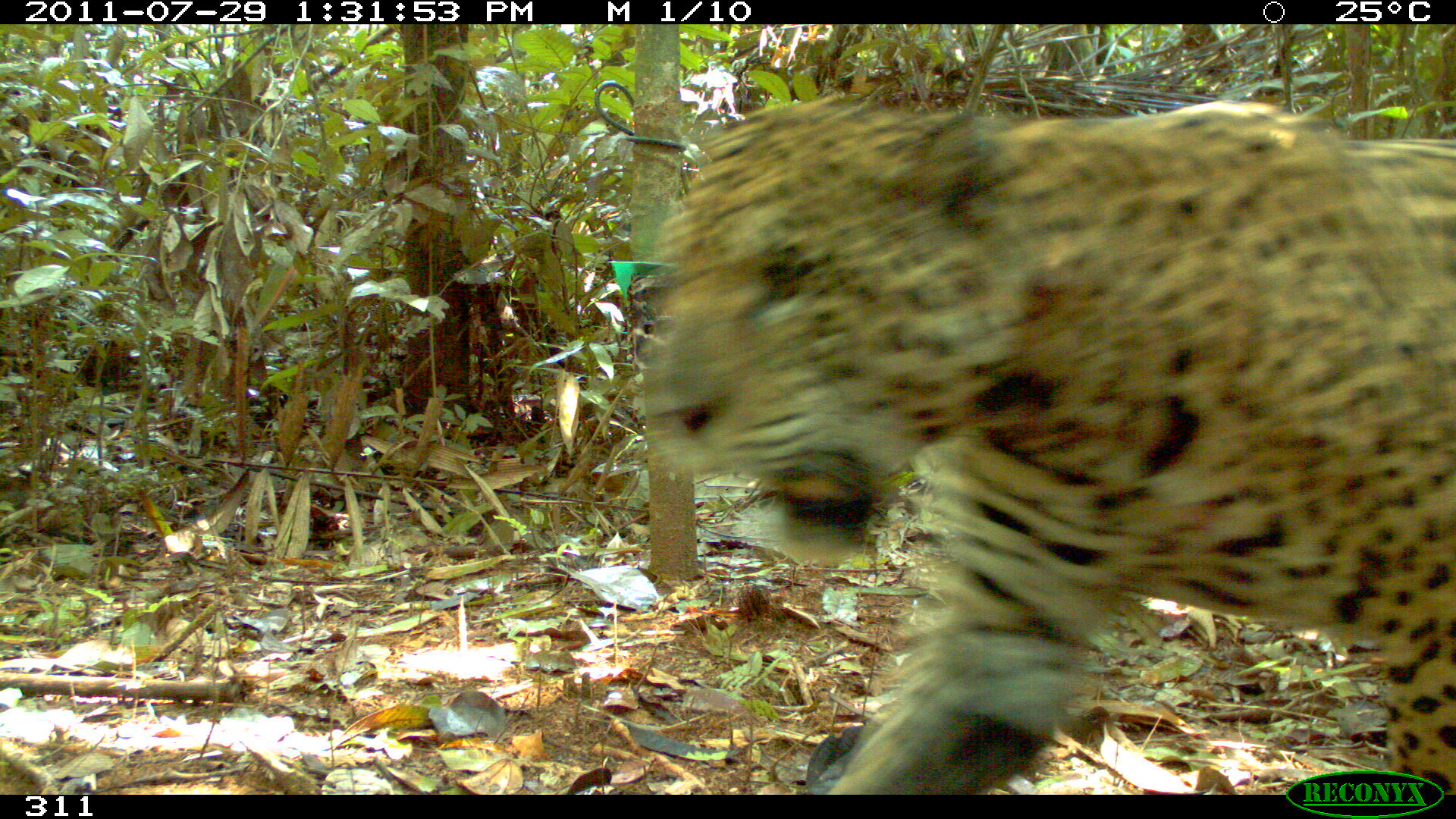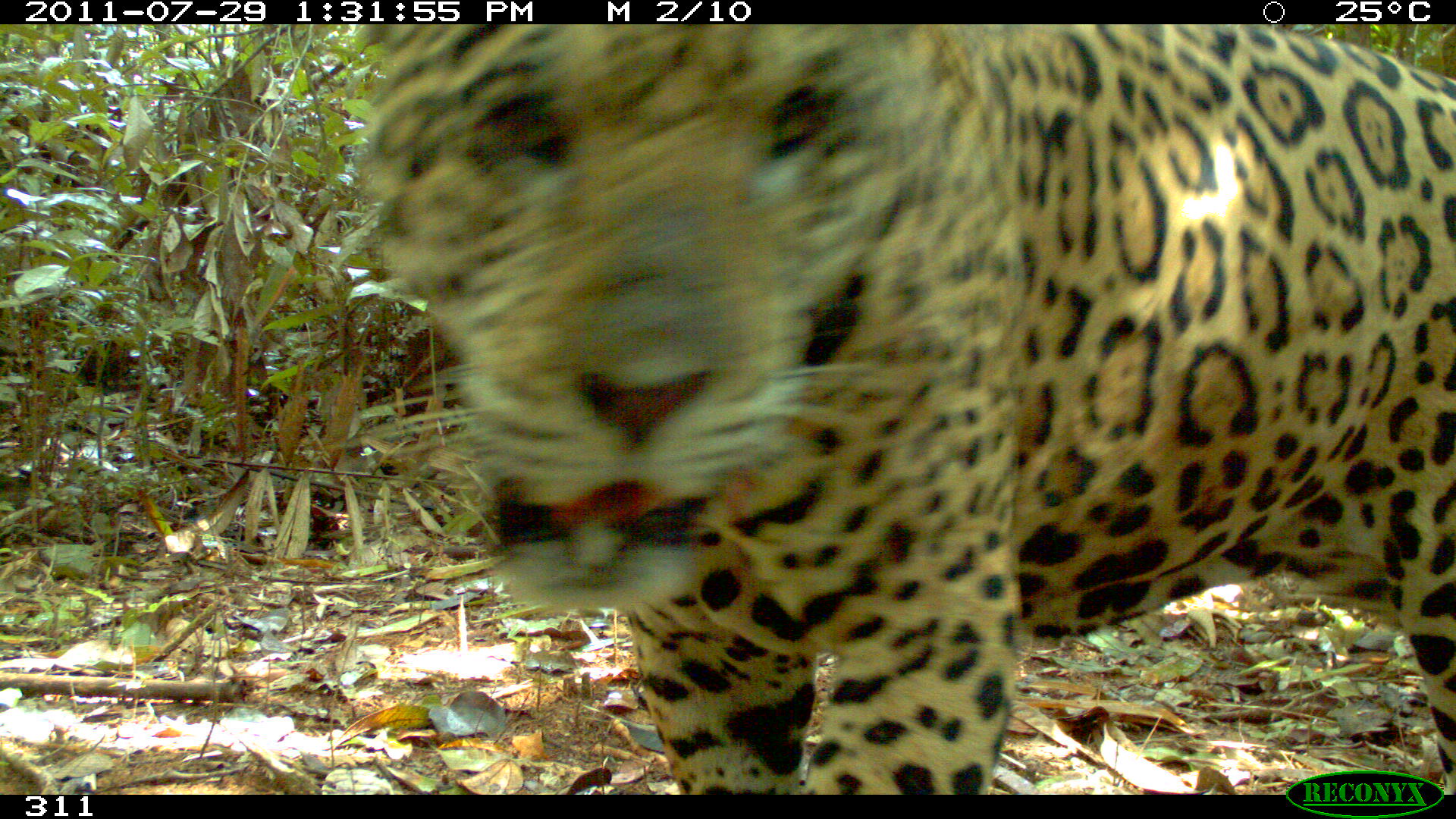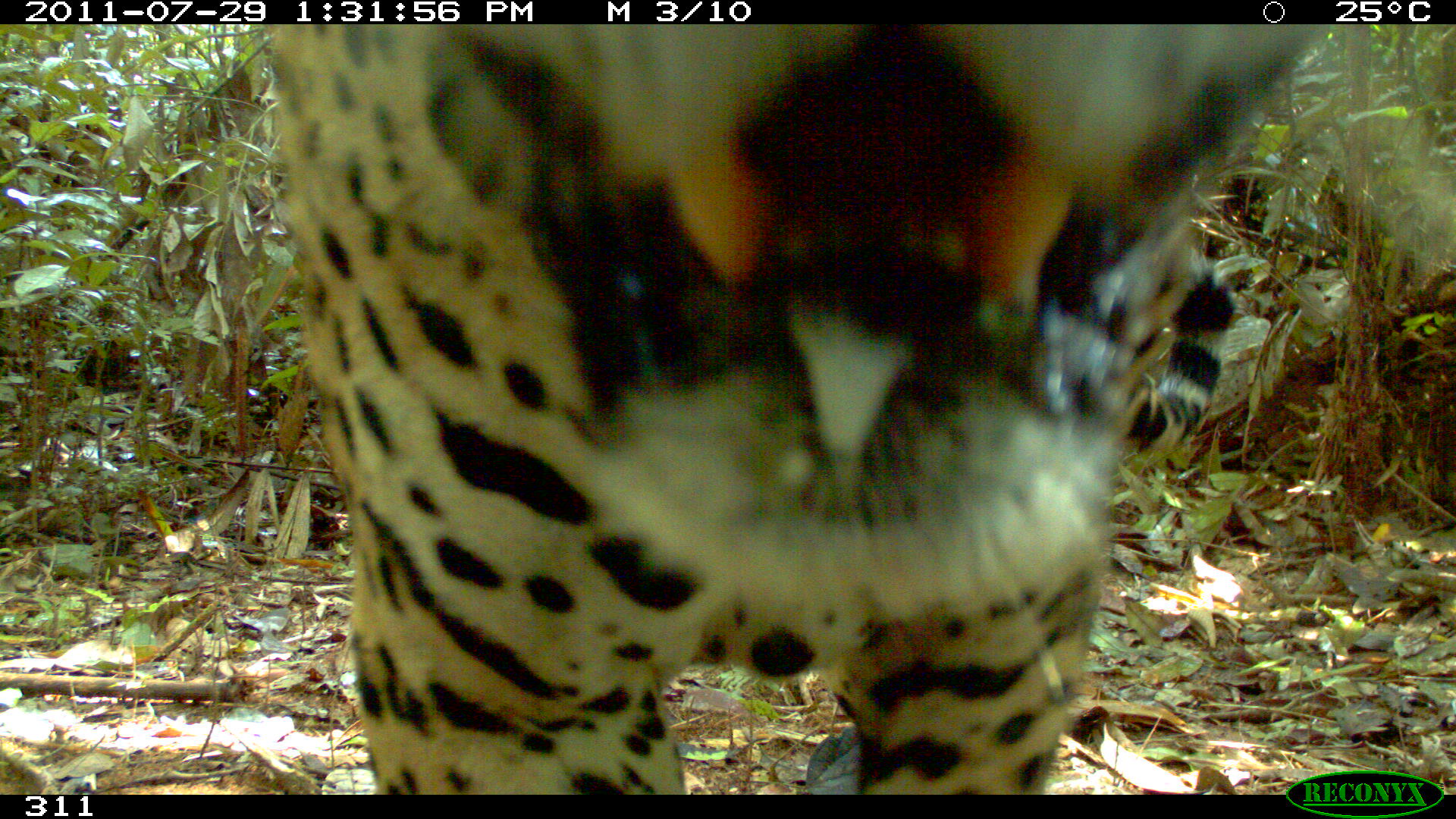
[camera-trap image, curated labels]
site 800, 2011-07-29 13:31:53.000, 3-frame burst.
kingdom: Animalia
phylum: Chordata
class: Mammalia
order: Carnivora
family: Felidae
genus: Panthera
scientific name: Panthera onca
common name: jaguar